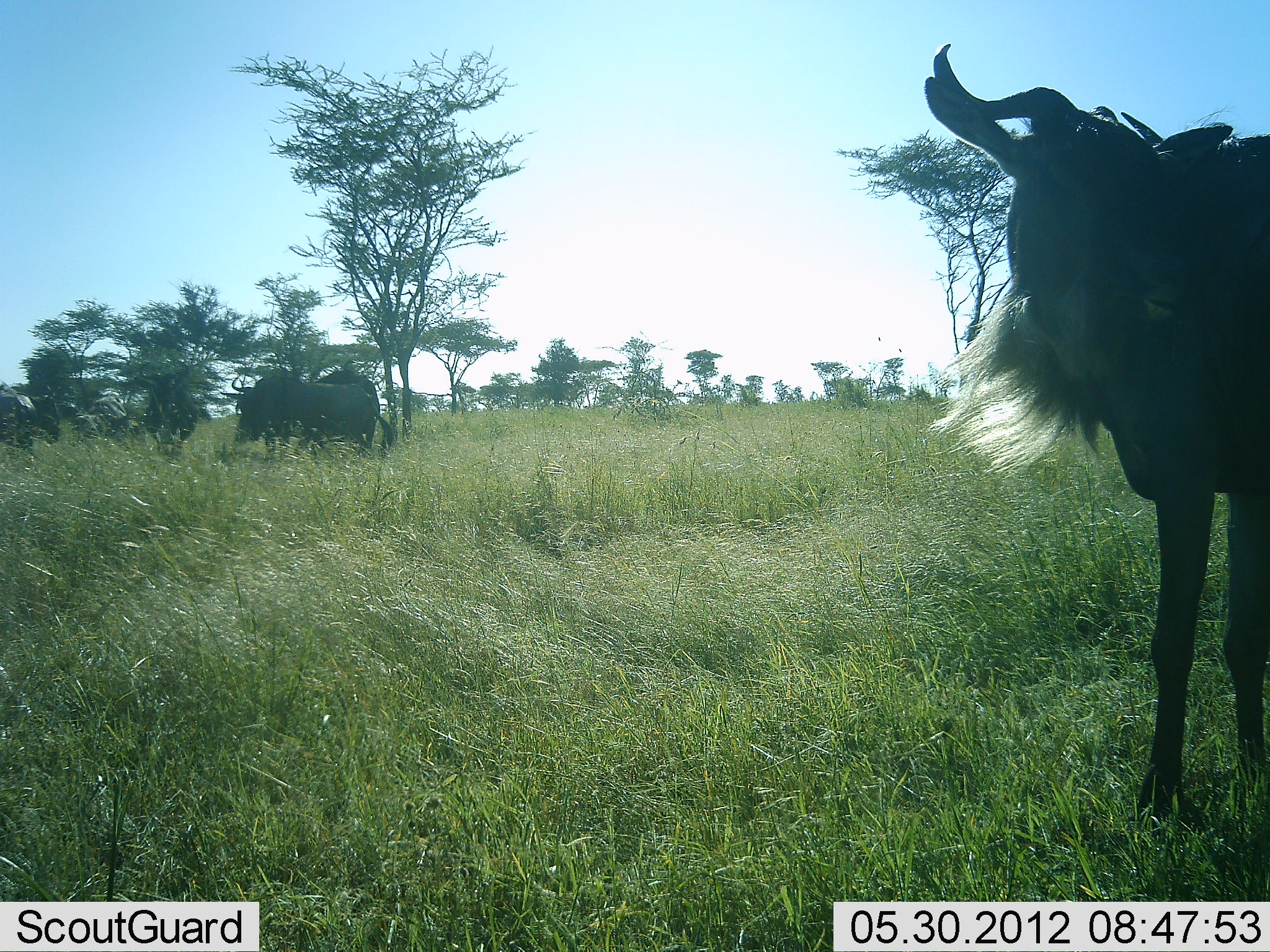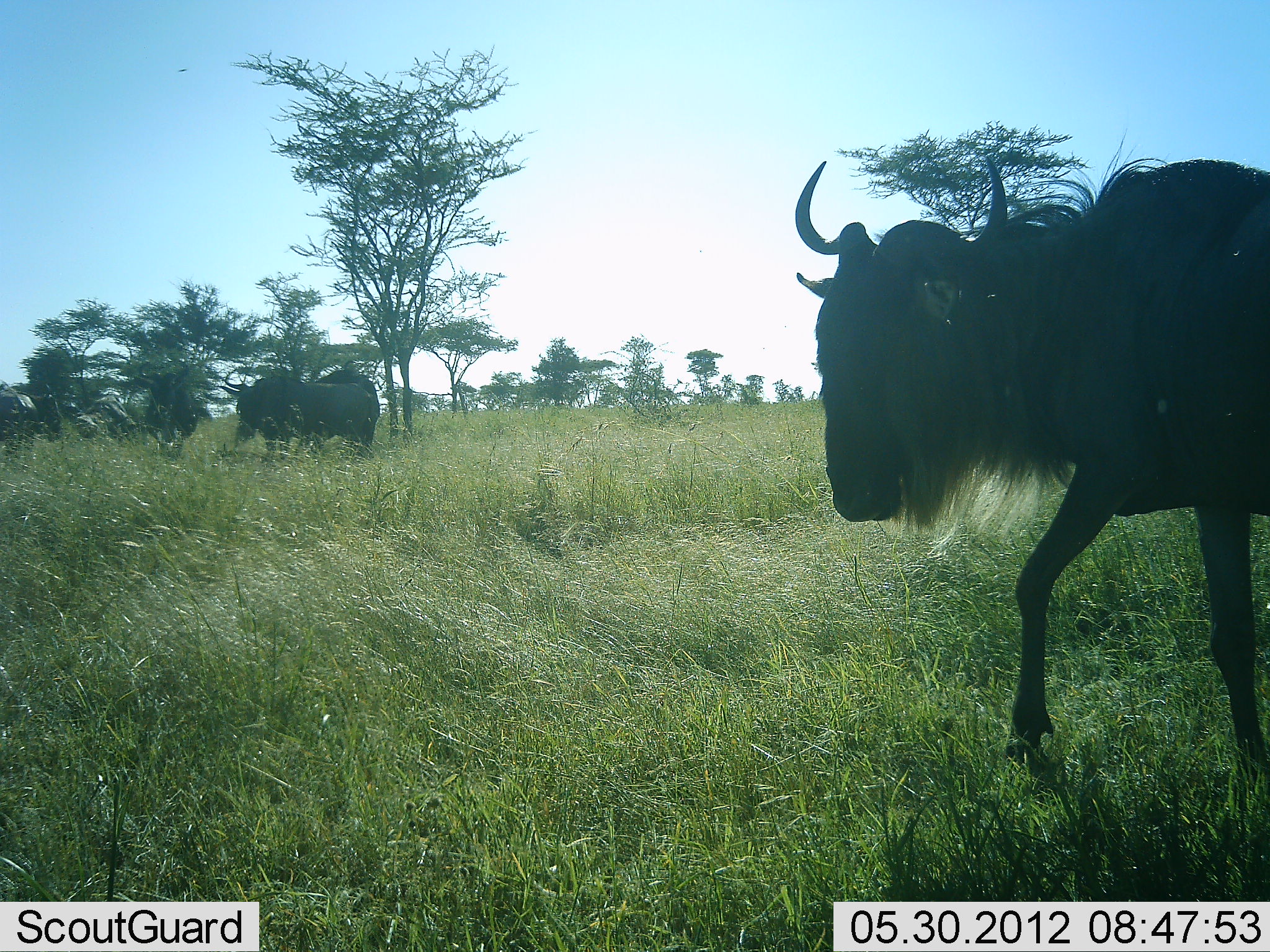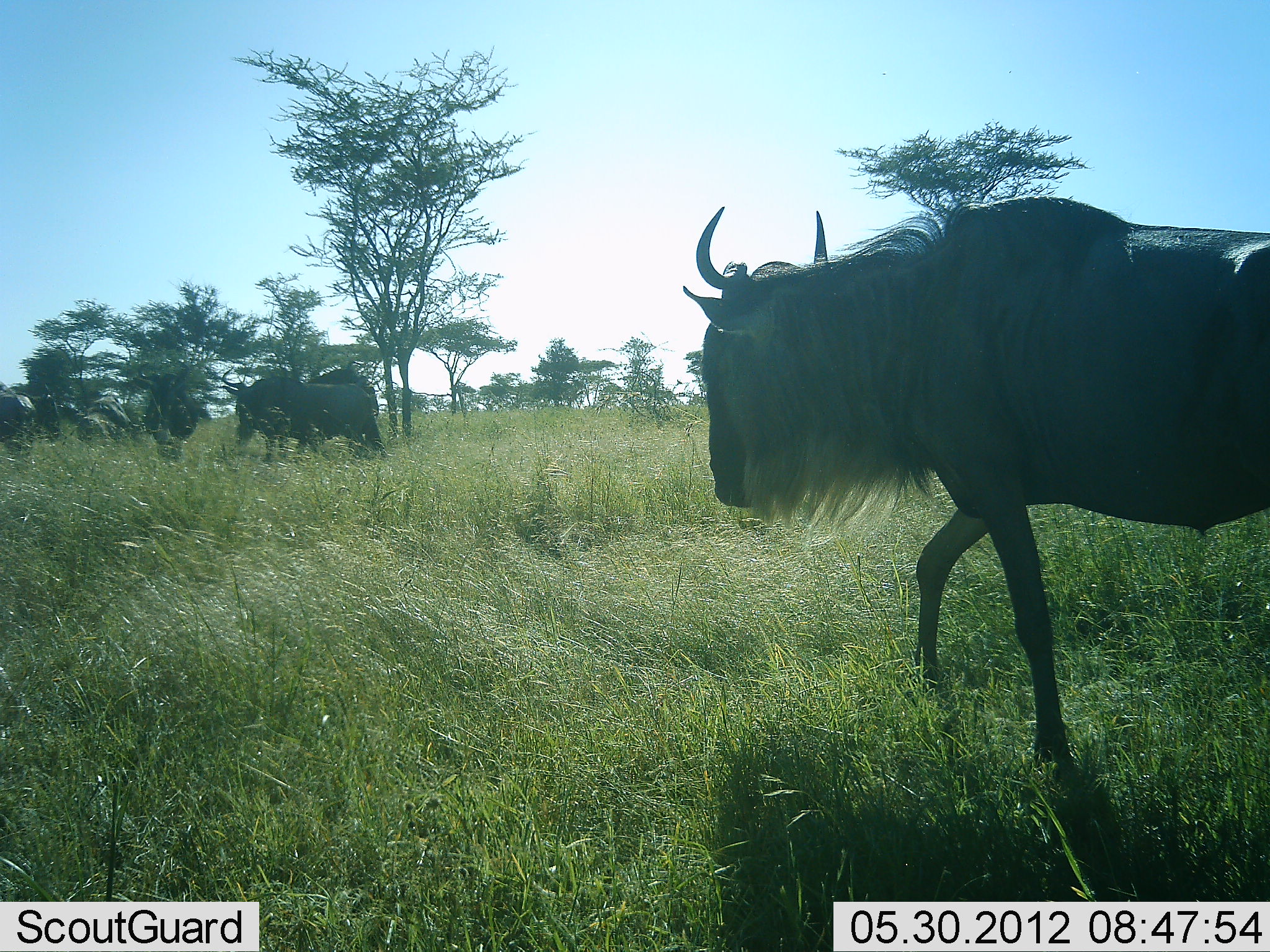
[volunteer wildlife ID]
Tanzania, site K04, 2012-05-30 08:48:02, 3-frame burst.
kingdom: Animalia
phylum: Chordata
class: Mammalia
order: Artiodactyla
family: Bovidae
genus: Connochaetes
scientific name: Connochaetes taurinus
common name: blue wildebeest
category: wildebeest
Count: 5.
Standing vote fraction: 100%.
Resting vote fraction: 0%.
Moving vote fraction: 91%.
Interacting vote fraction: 0%.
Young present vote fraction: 0%.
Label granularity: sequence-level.